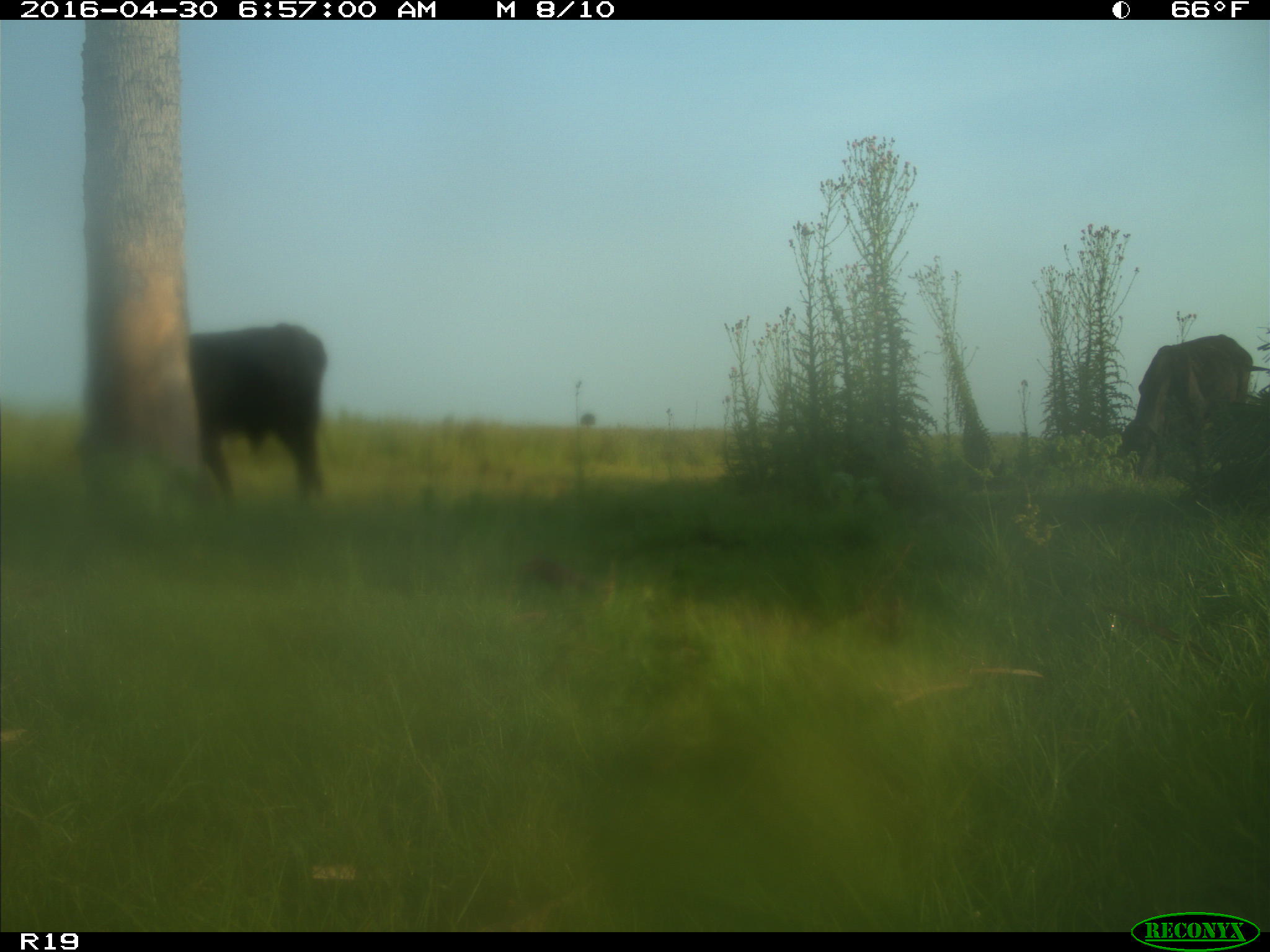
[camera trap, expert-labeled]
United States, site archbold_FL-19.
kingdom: Animalia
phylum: Chordata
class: Mammalia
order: Artiodactyla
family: Bovidae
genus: Bos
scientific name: Bos taurus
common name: domestic cow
Bos taurus (domestic cow).